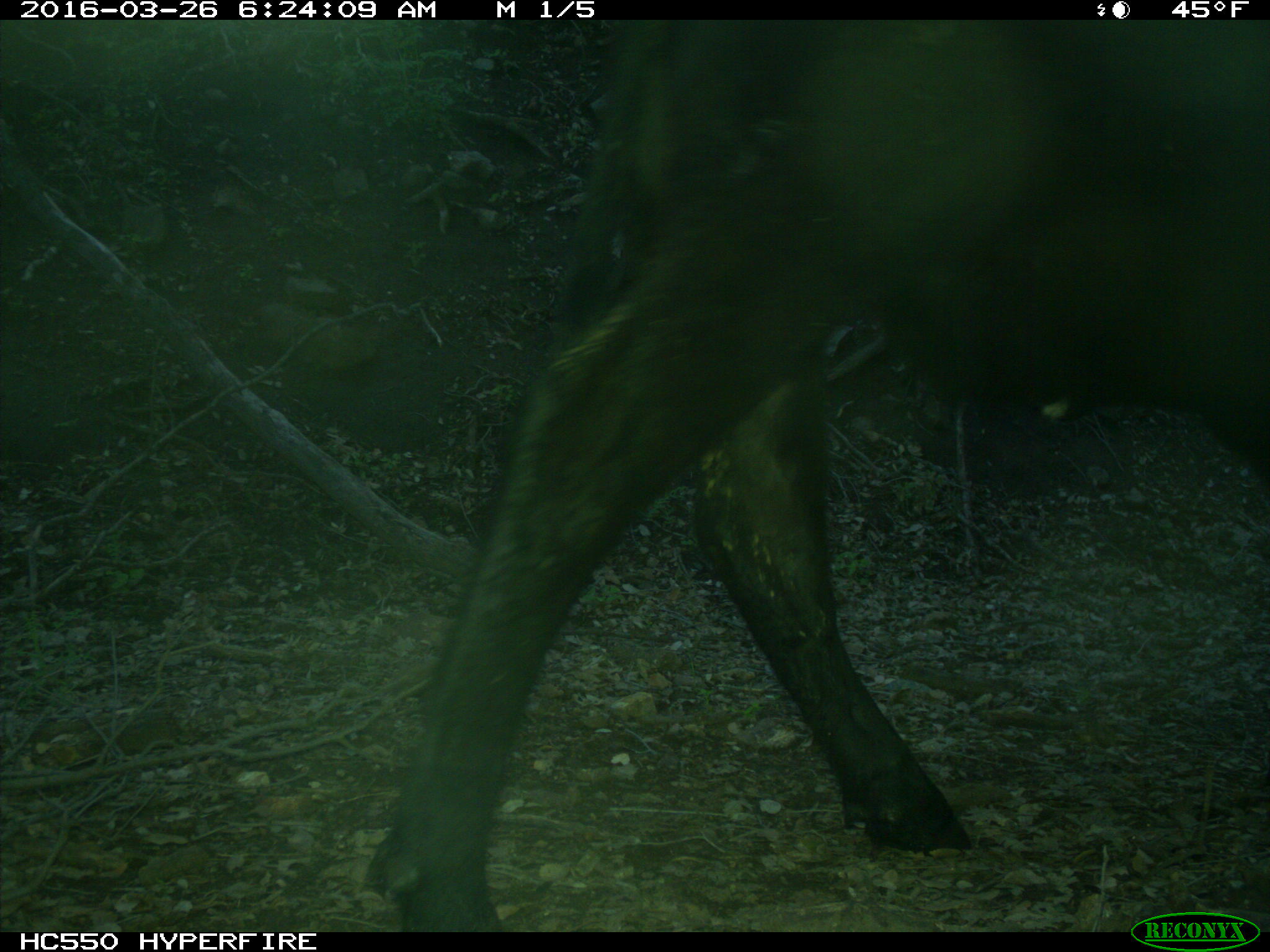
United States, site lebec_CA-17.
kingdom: Animalia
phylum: Chordata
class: Mammalia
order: Artiodactyla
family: Bovidae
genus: Bos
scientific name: Bos taurus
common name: domestic cow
Bos taurus (domestic cow).